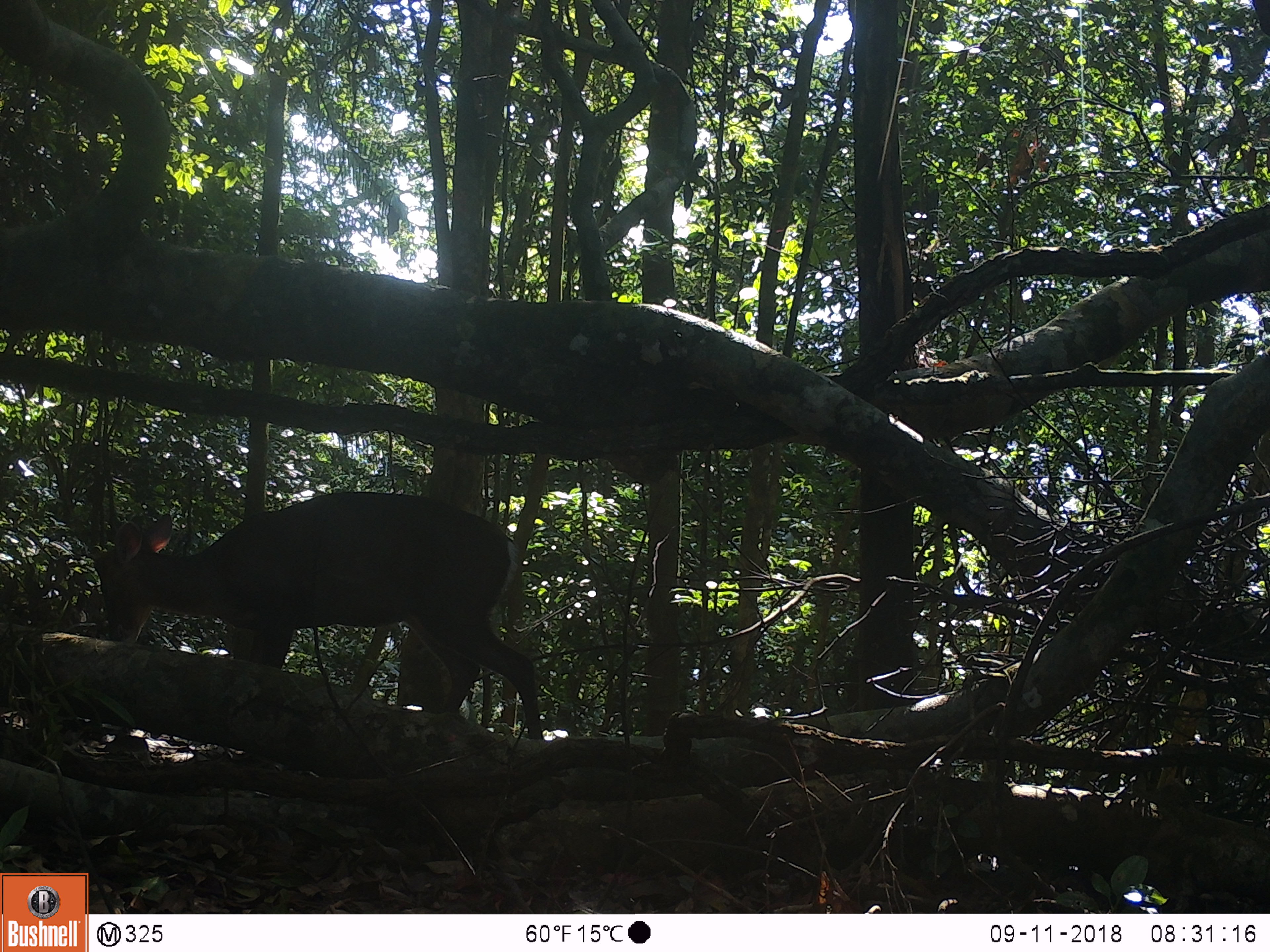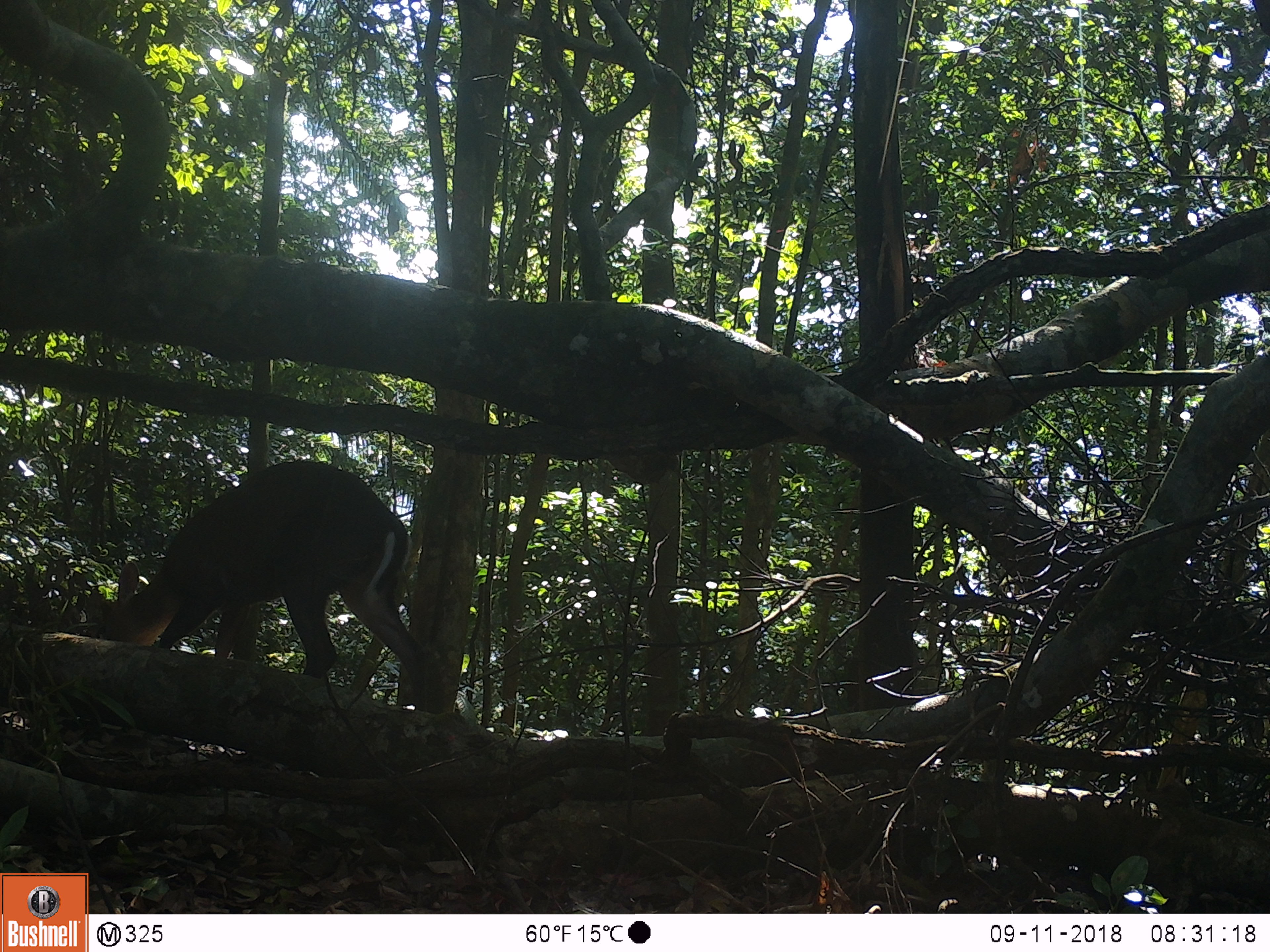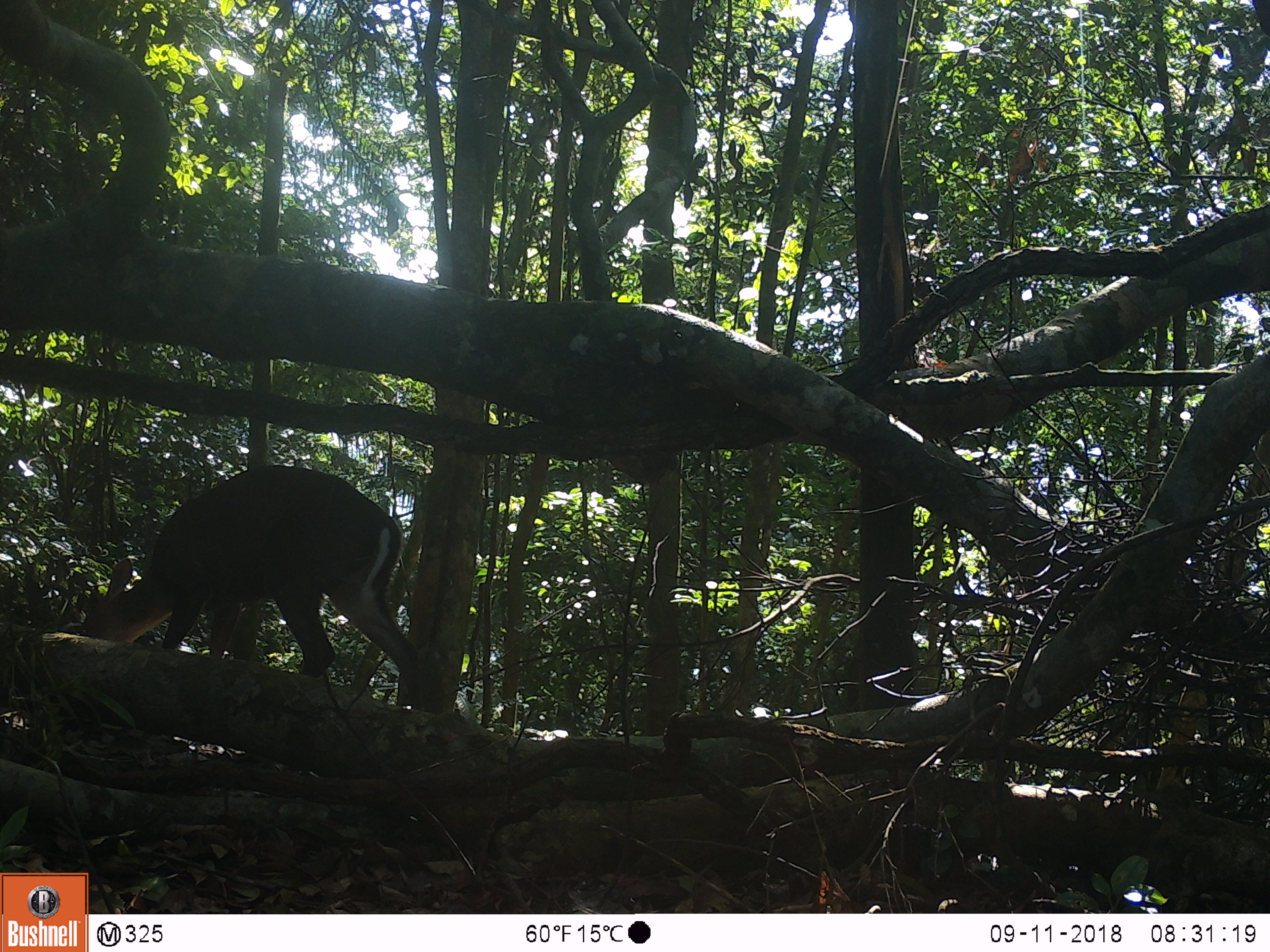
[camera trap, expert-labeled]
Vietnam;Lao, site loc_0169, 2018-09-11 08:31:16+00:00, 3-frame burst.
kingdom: Animalia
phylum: Chordata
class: Mammalia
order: Artiodactyla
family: Cervidae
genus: Muntiacus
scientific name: Muntiacus rooseveltorum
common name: roosevelt's muntjac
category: roosevelts muntjac group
Roosevelts muntjac group (roosevelt's muntjac) (Muntiacus rooseveltorum). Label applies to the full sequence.